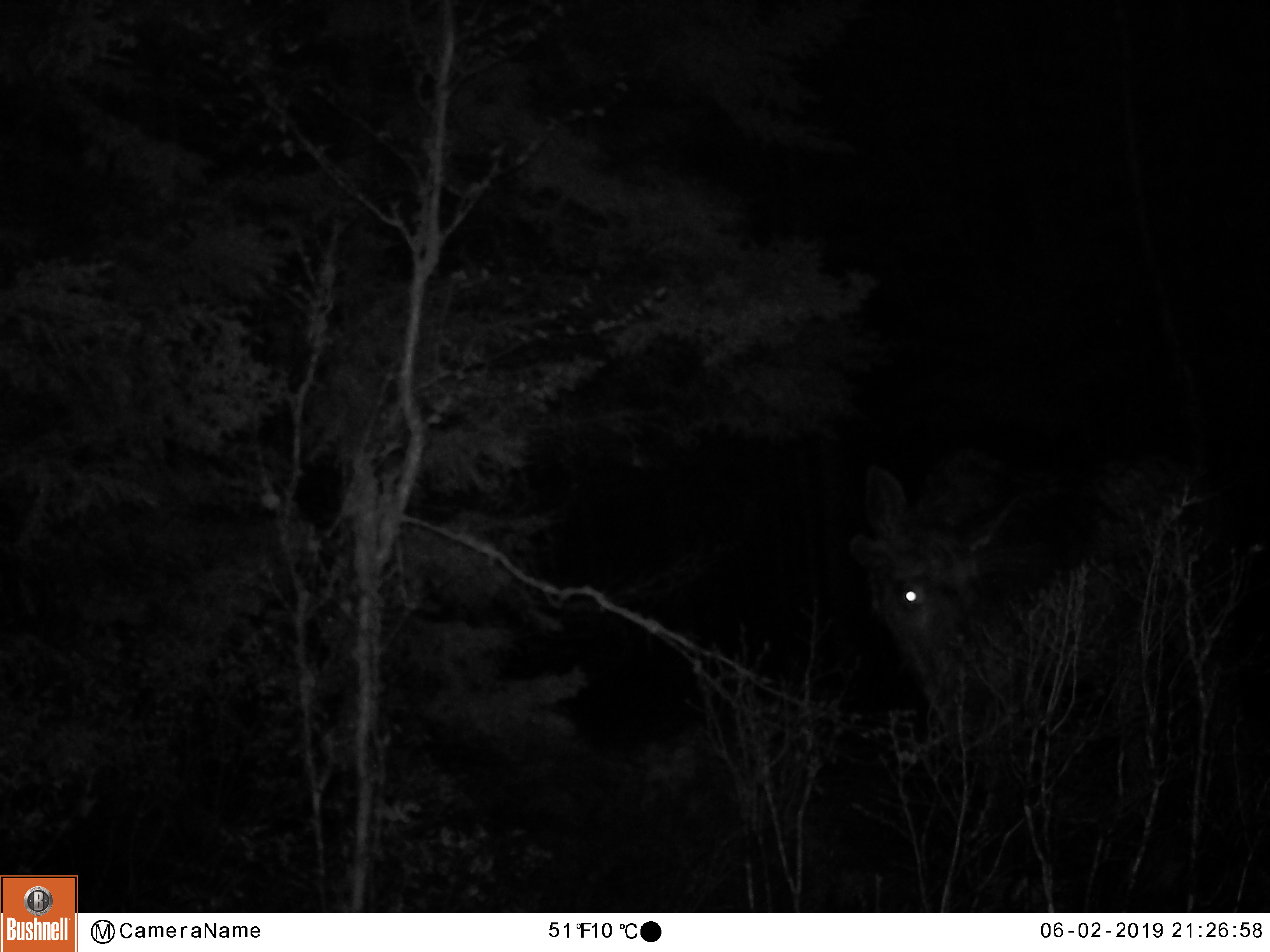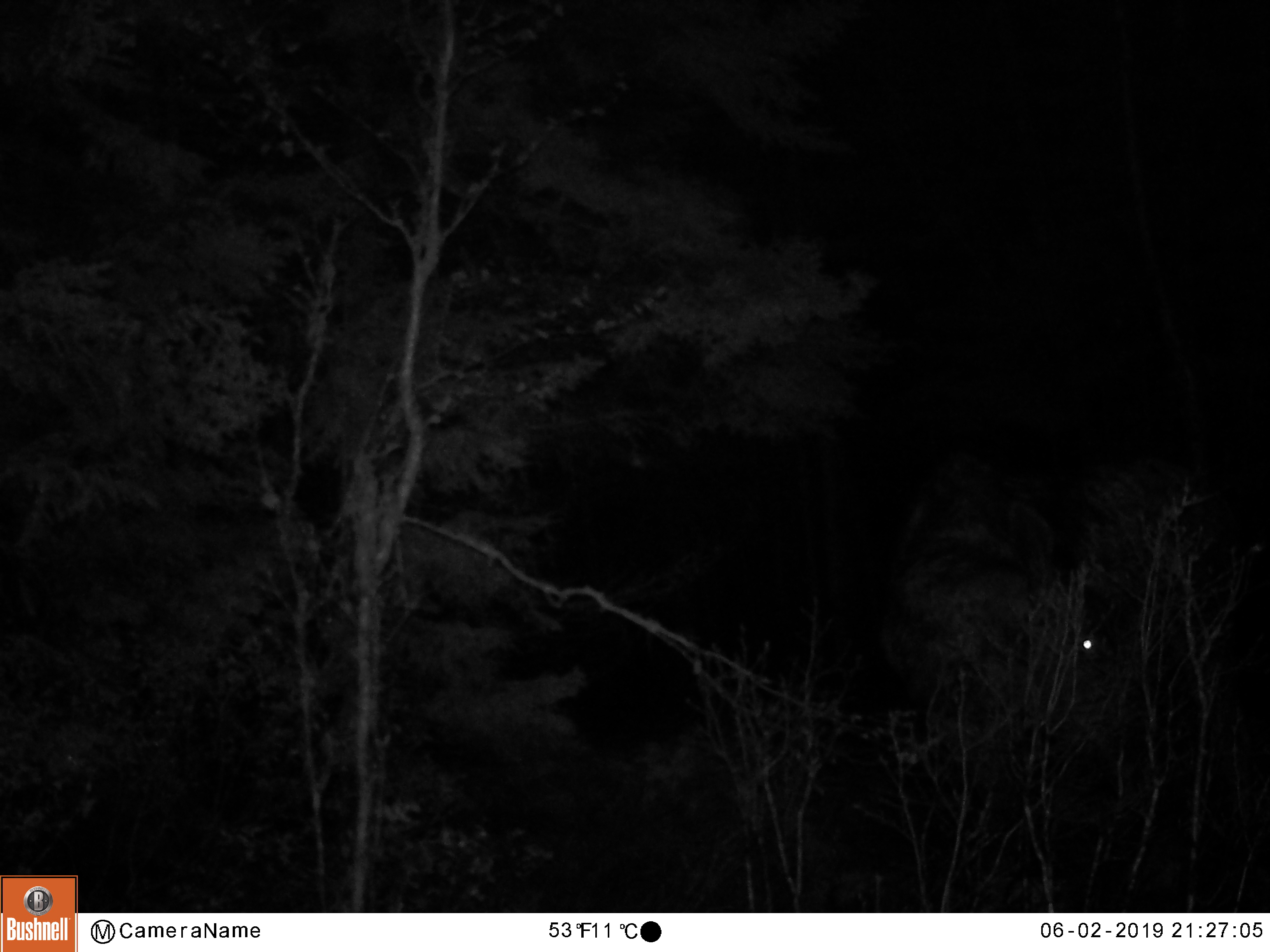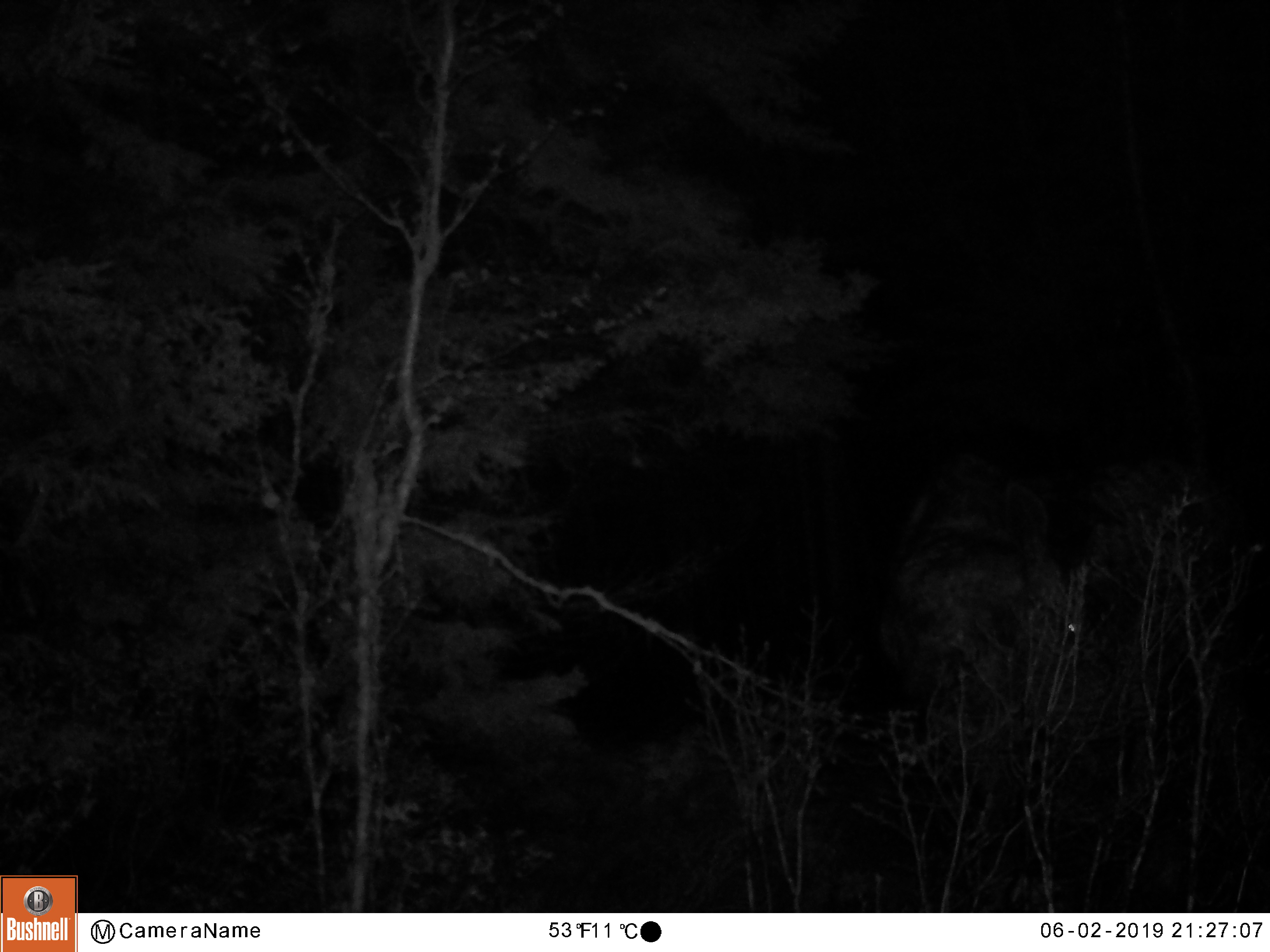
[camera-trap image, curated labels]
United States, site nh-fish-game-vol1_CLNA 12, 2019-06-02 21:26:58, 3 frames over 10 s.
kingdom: Animalia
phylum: Chordata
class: Mammalia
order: Artiodactyla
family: Cervidae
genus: Alces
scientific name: Alces alces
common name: moose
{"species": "moose (Alces alces)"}